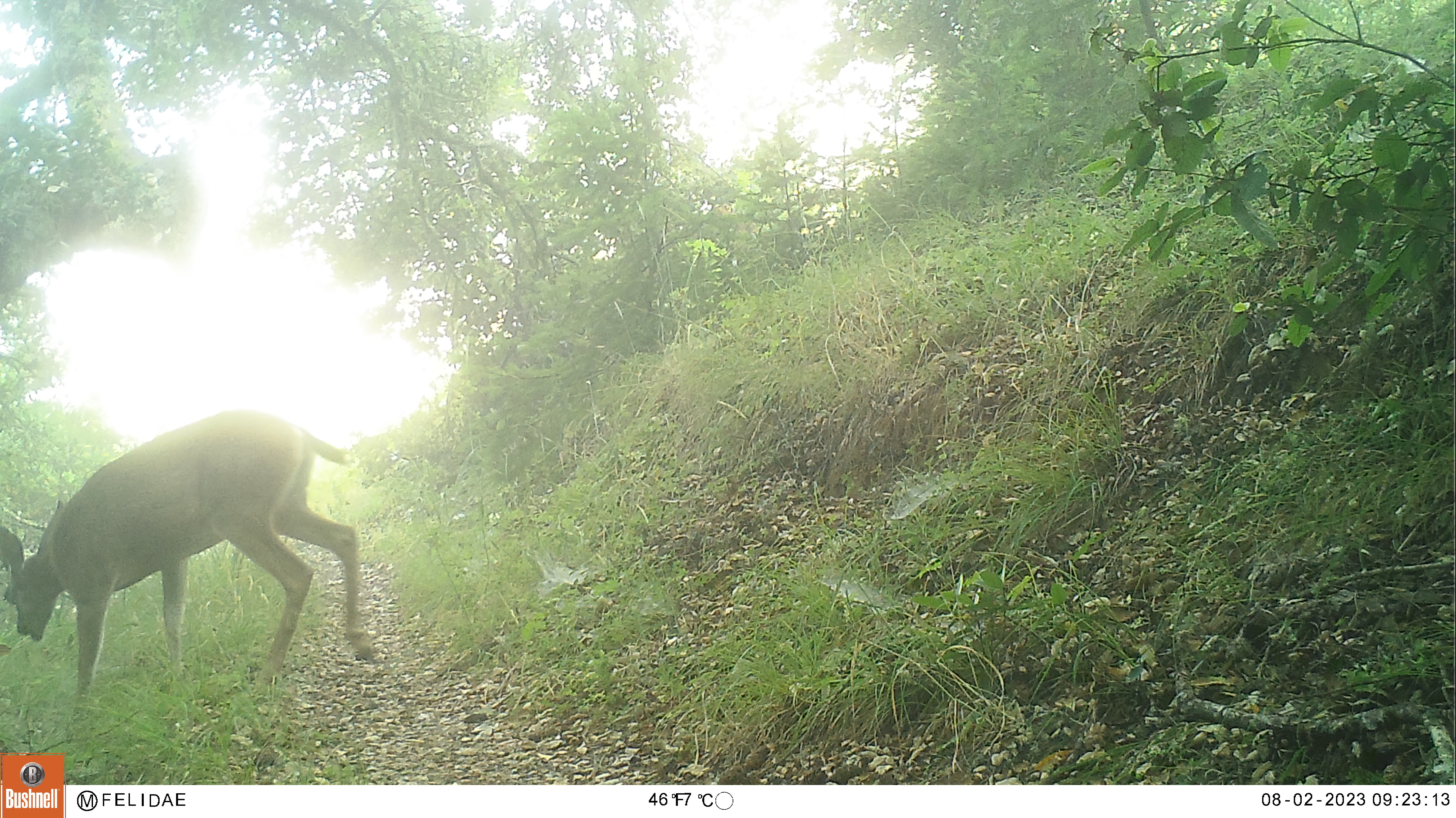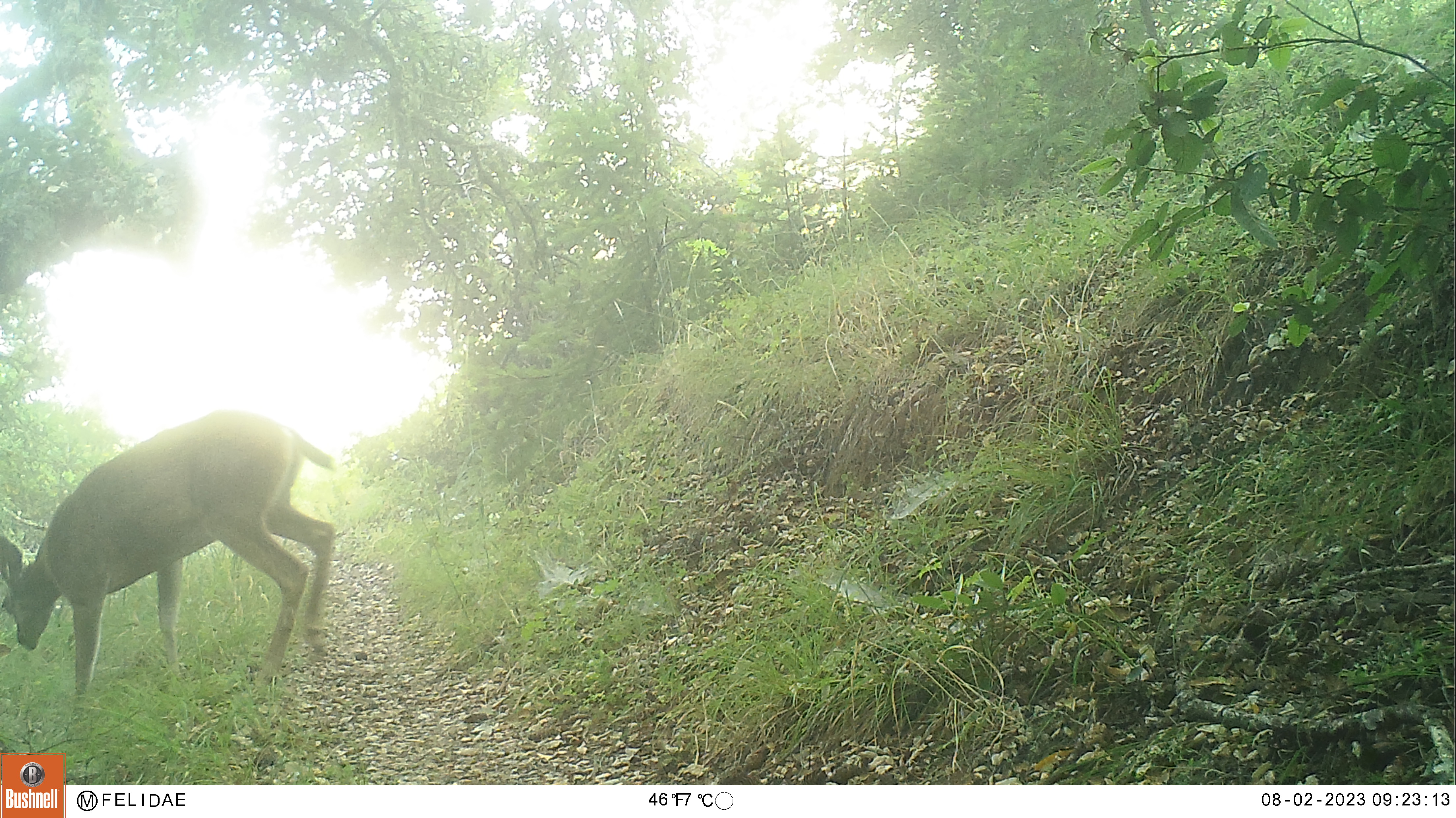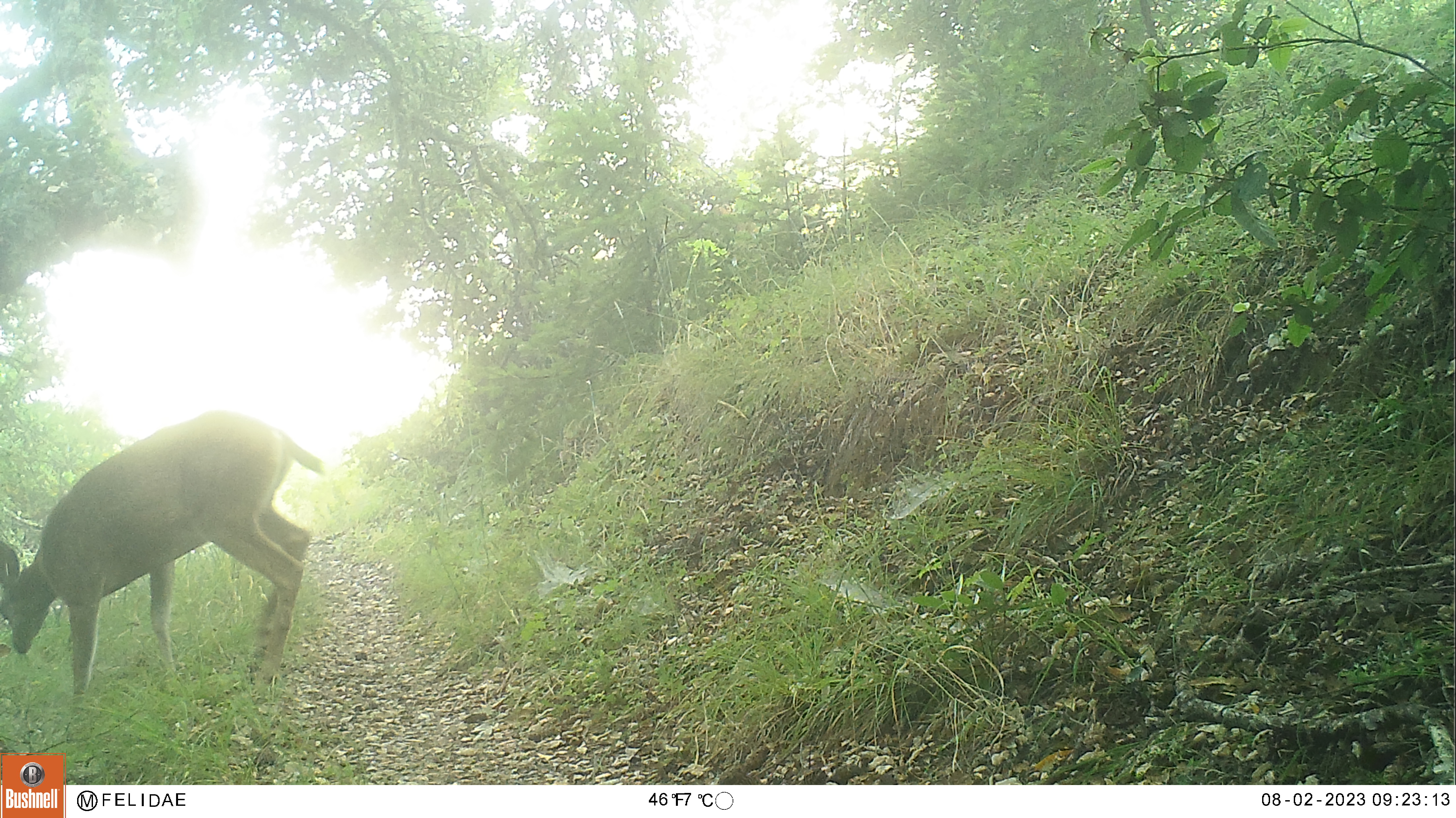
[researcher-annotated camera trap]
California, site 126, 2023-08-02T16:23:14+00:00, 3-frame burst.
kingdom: Animalia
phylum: Chordata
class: Mammalia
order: Artiodactyla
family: Cervidae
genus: Odocoileus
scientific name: Odocoileus hemionus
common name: mule deer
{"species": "mule deer (Odocoileus hemionus)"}